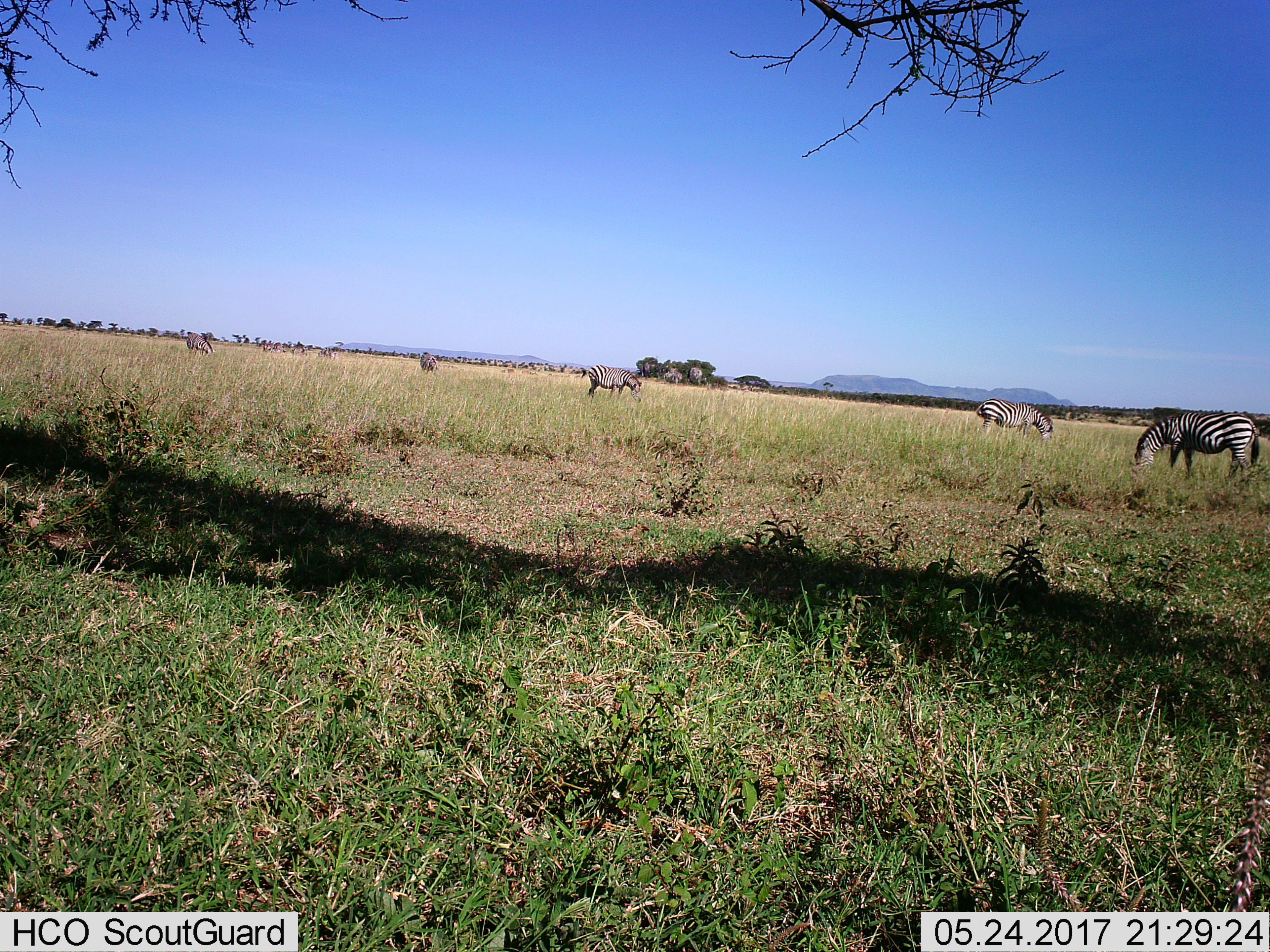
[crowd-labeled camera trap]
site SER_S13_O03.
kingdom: Animalia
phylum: Chordata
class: Mammalia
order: Perissodactyla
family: Equidae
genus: Equus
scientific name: Equus quagga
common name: plains zebra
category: zebraplains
Zebraplains (plains zebra) (Equus quagga), count 9. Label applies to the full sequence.